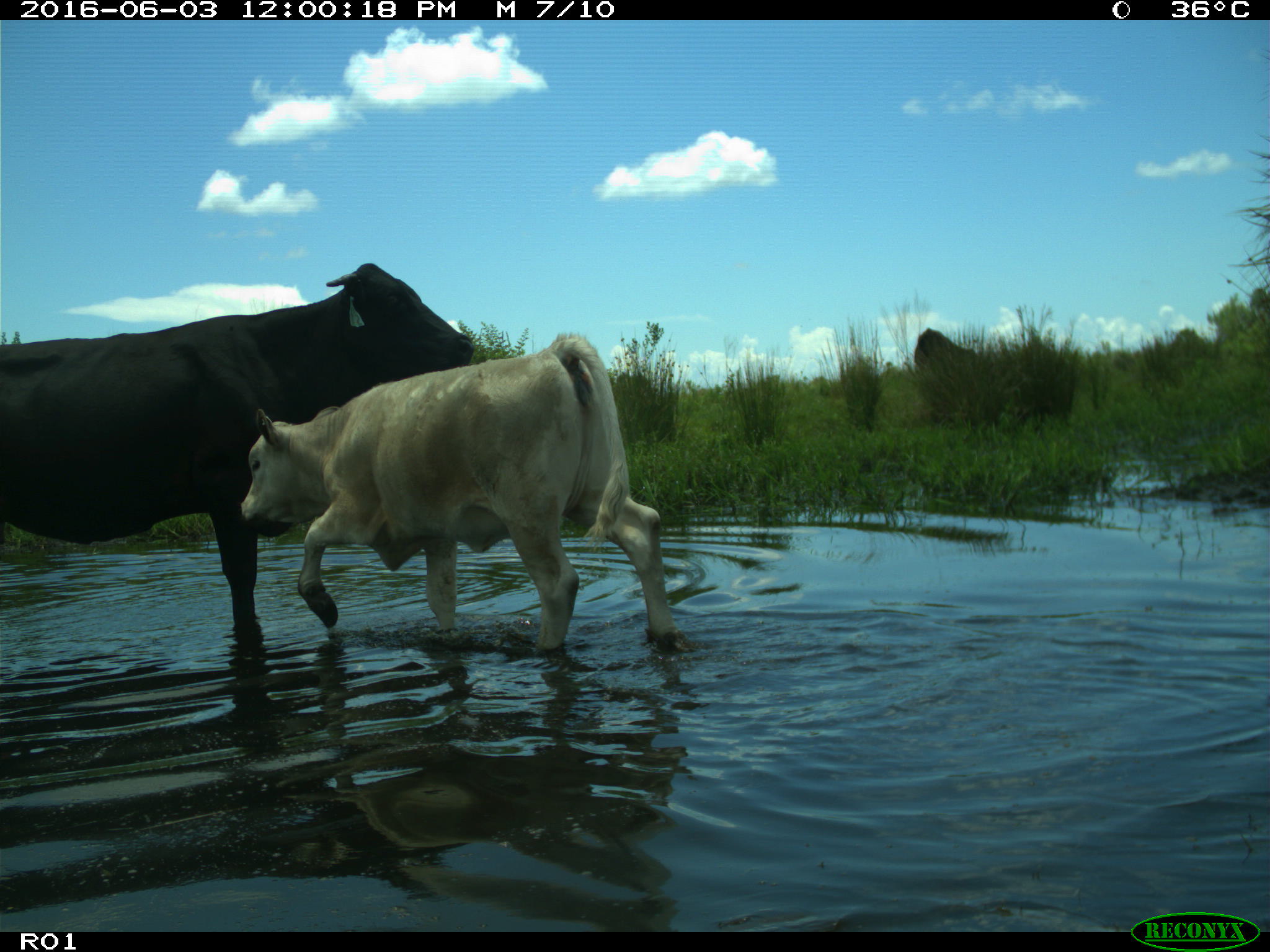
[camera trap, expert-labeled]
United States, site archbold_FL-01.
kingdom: Animalia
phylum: Chordata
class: Mammalia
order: Artiodactyla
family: Bovidae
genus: Bos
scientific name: Bos taurus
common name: domestic cow